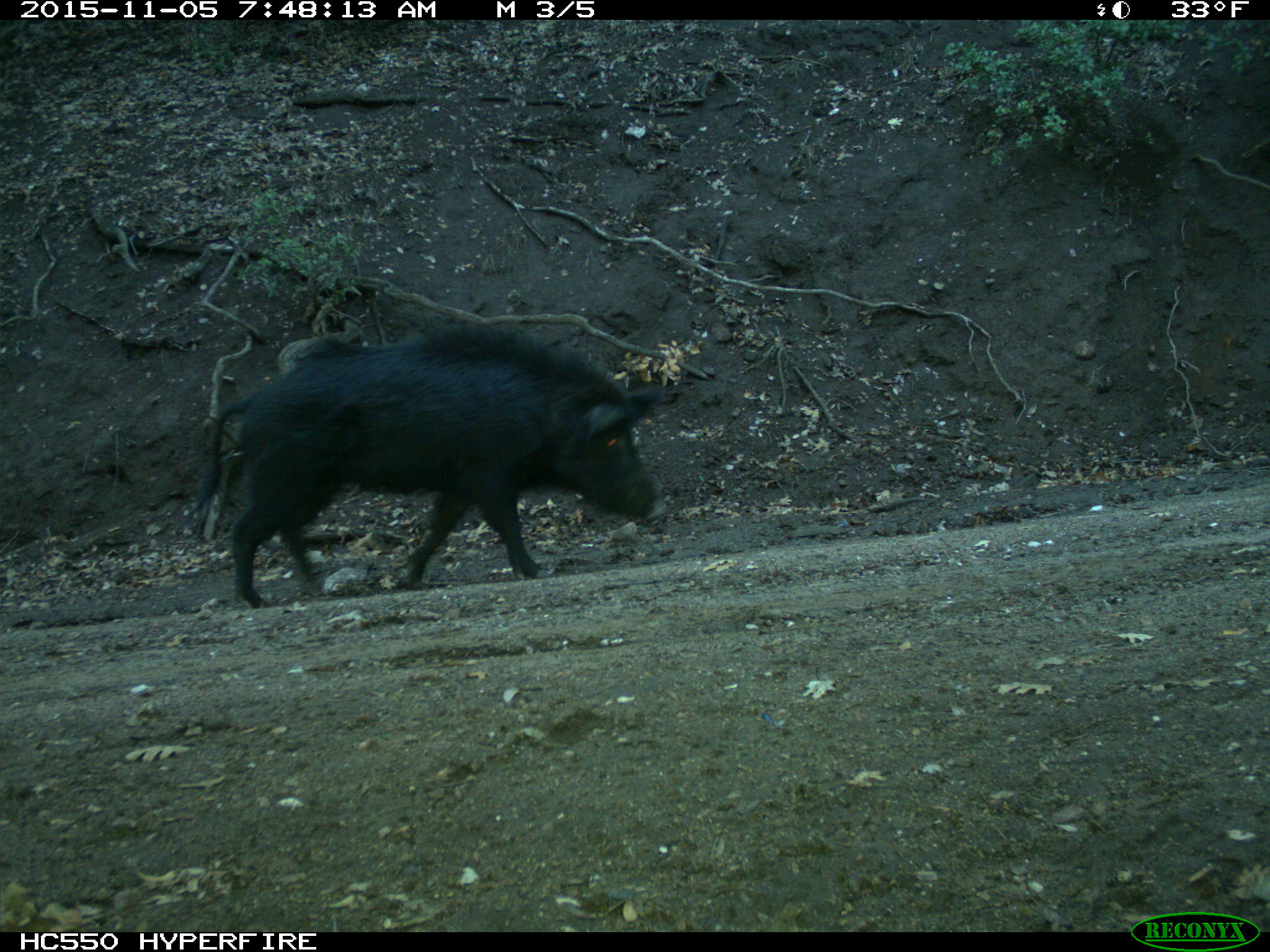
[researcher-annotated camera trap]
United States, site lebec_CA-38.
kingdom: Animalia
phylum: Chordata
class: Mammalia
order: Artiodactyla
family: Suidae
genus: Sus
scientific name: Sus scrofa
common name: wild boar